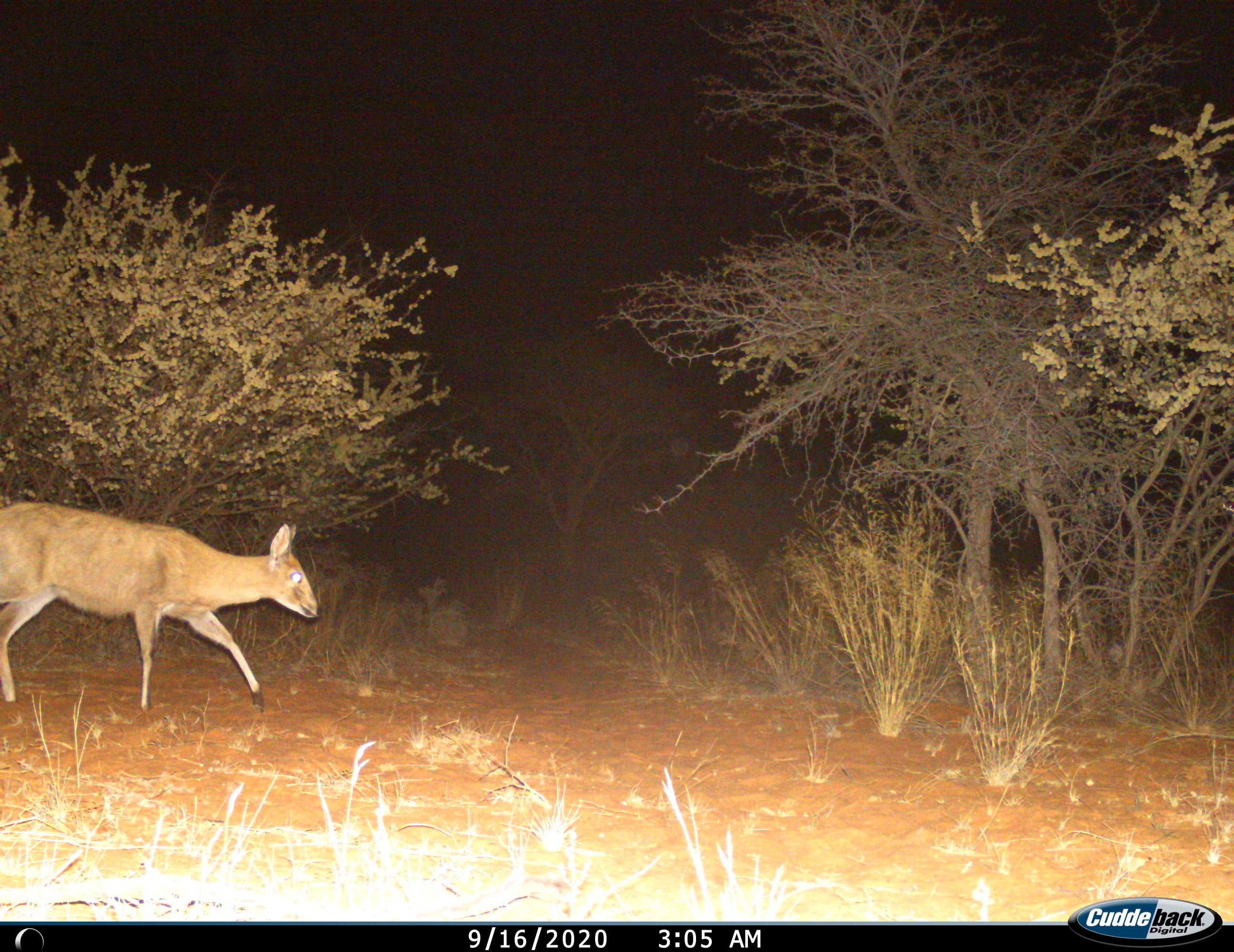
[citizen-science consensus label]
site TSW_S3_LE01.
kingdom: Animalia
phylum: Chordata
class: Mammalia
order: Artiodactyla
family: Bovidae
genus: Sylvicapra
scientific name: Sylvicapra grimmia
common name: common duiker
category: duikercommongrey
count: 1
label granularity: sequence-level